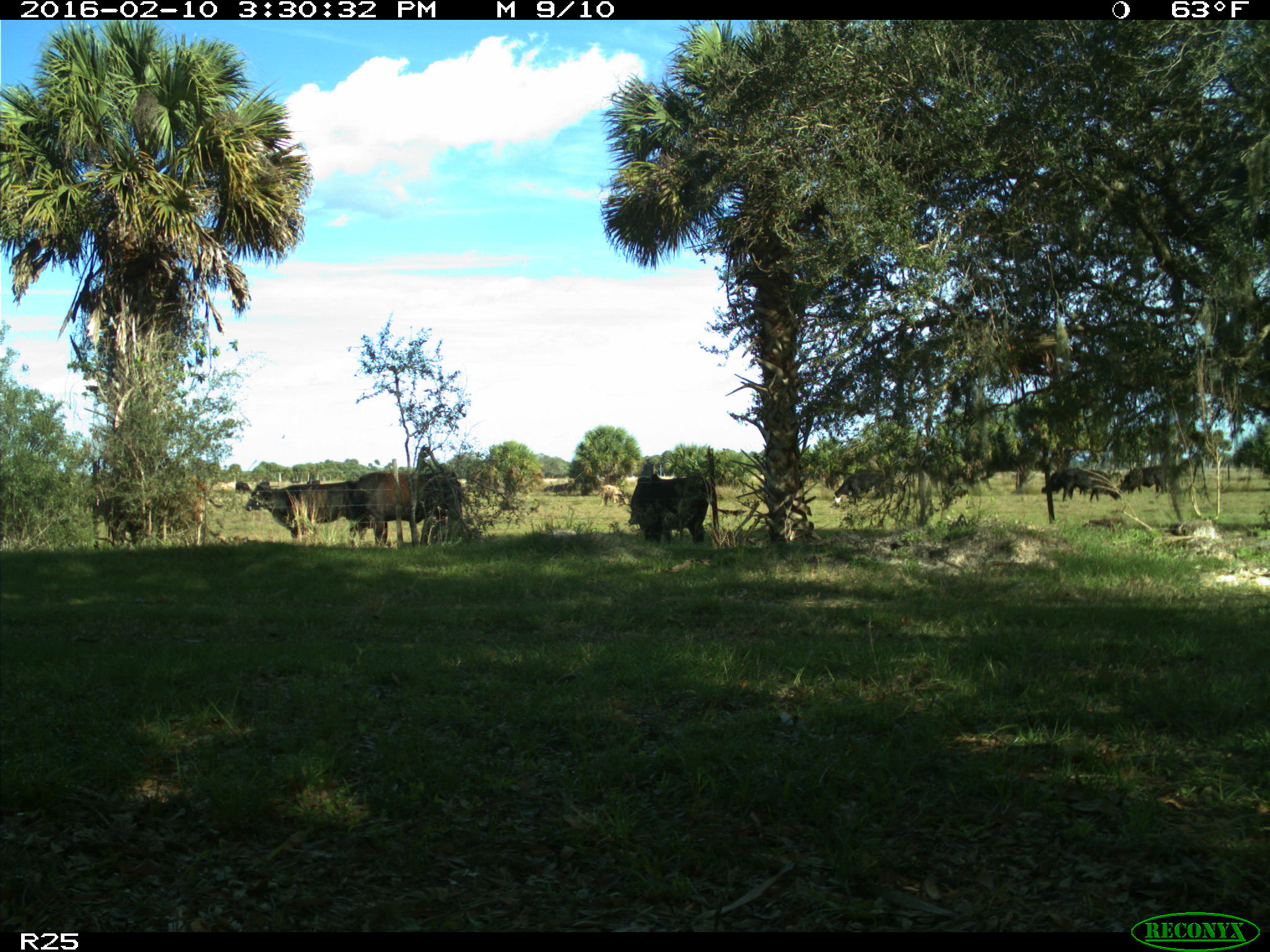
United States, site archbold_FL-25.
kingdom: Animalia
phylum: Chordata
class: Mammalia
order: Artiodactyla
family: Bovidae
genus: Bos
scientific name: Bos taurus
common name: domestic cow